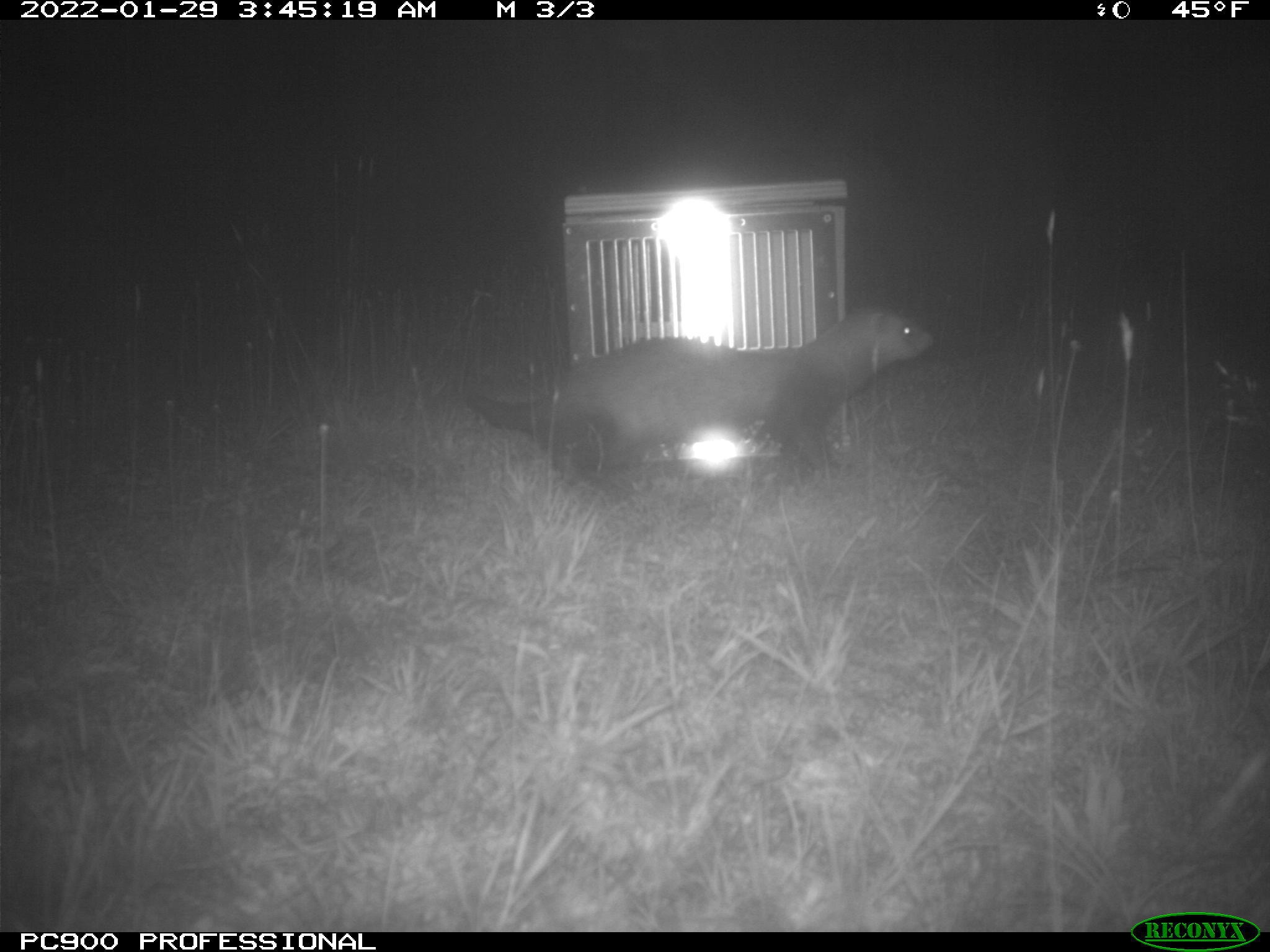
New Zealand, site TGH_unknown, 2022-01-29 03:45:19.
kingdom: Animalia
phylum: Chordata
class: Mammalia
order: Carnivora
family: Mustelidae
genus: Mustela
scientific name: Mustela furo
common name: ferret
Ferret (Mustela furo).